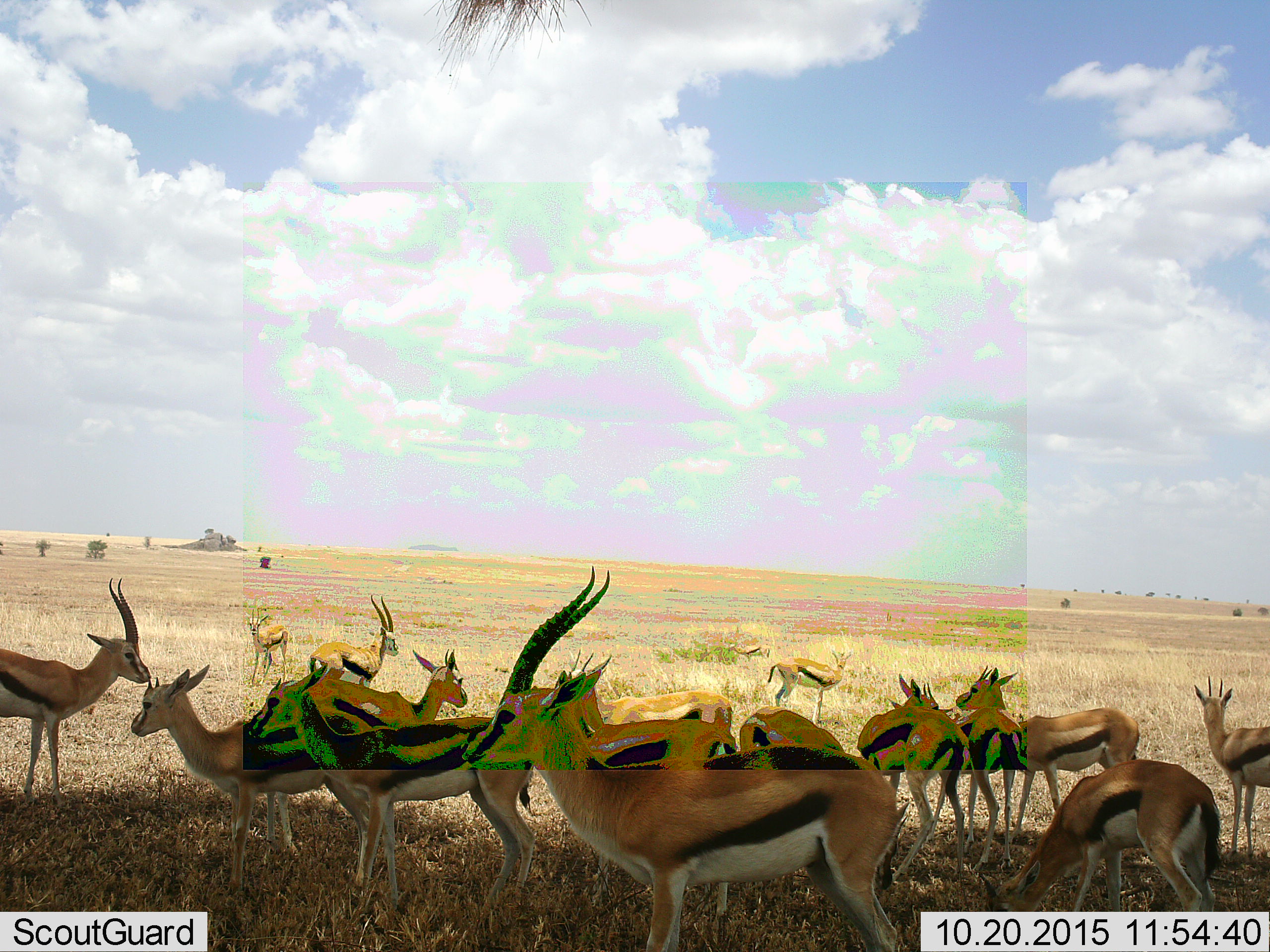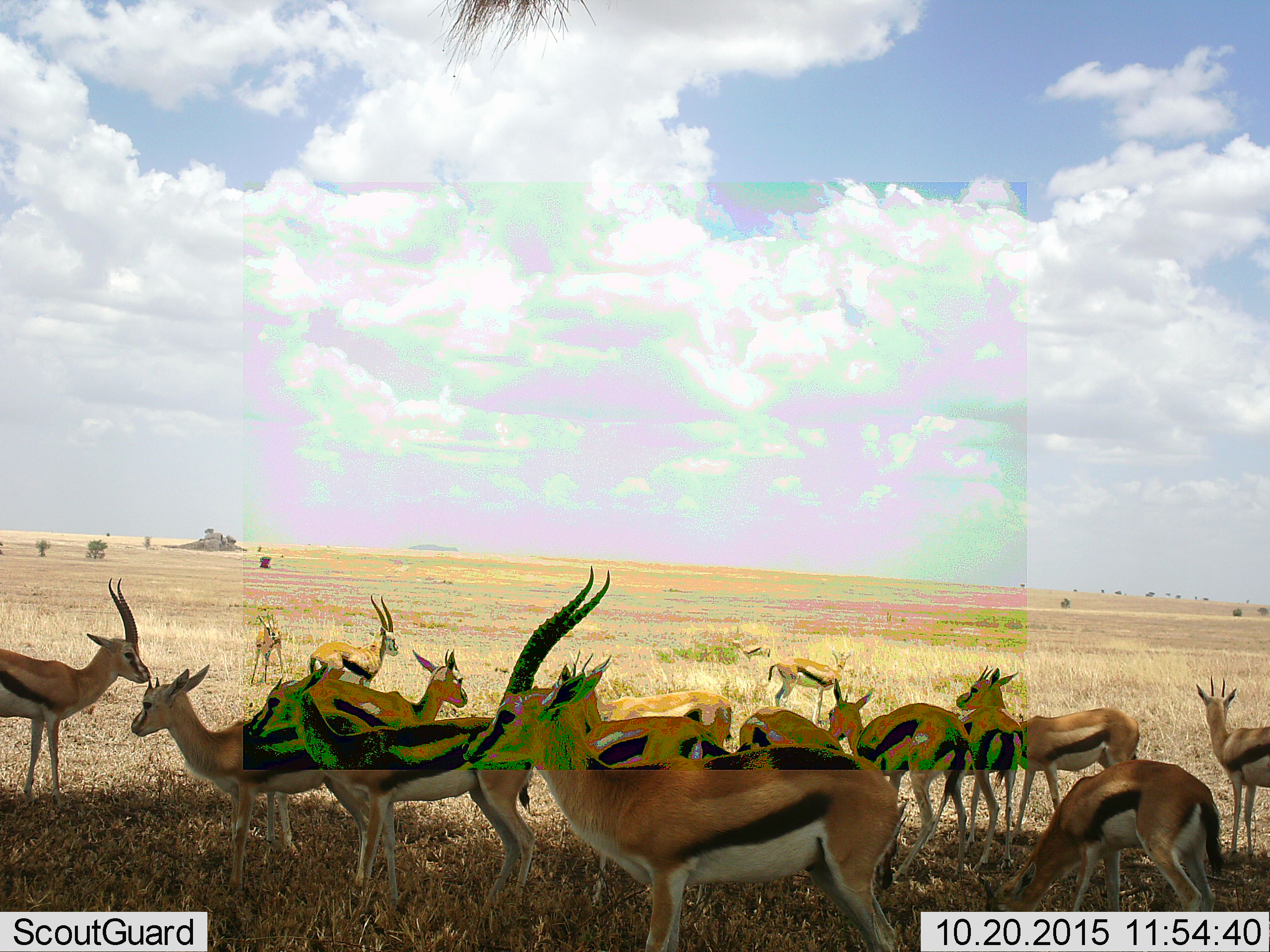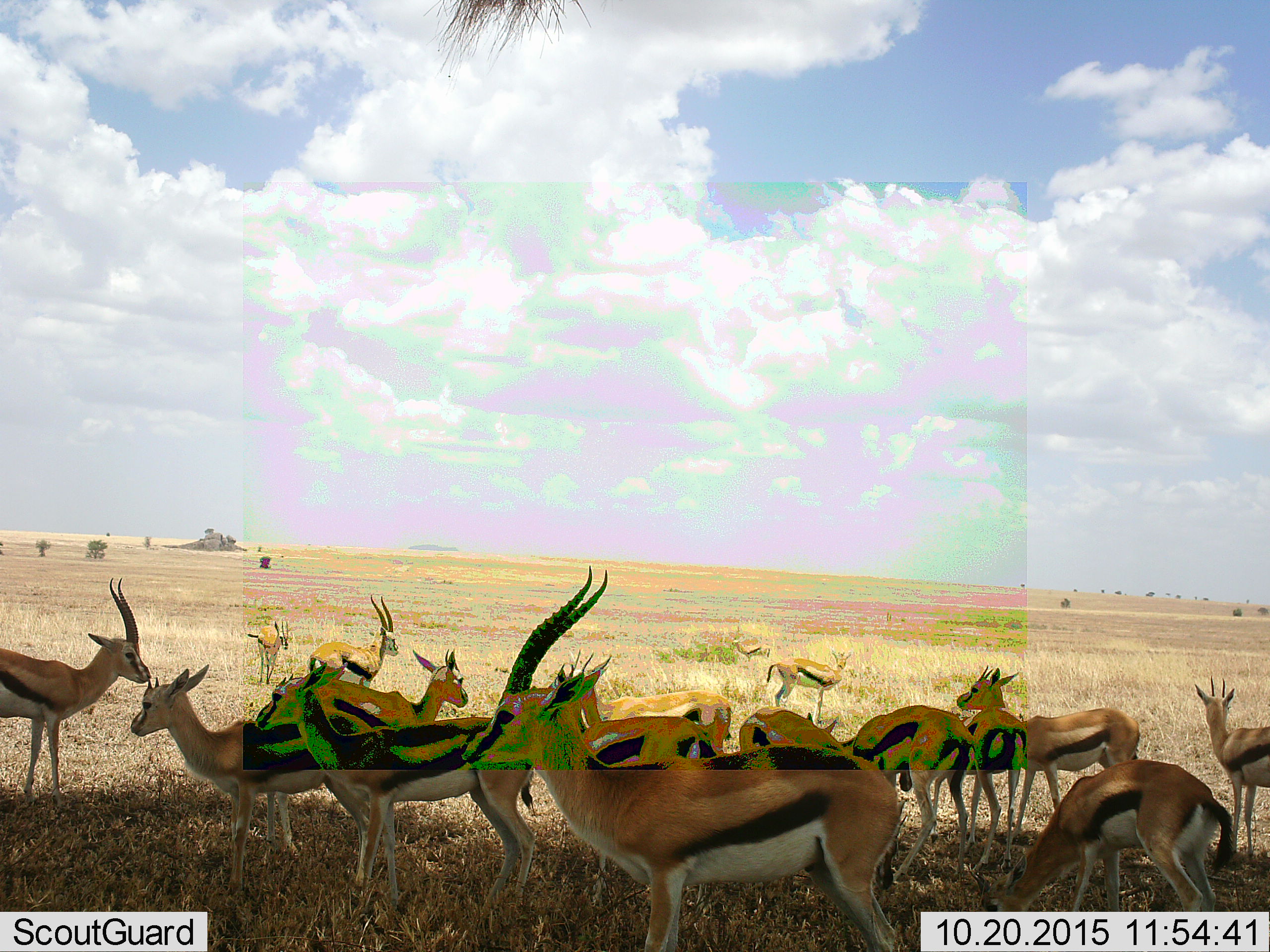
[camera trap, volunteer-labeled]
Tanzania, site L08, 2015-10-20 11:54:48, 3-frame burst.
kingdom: Animalia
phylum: Chordata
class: Mammalia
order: Artiodactyla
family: Bovidae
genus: Eudorcas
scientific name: Eudorcas thomsonii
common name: thomson's gazelle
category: gazellethomsons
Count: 11-50.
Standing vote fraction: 100%.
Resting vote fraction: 11%.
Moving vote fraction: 33%.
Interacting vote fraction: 11%.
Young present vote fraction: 33%.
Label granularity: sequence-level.